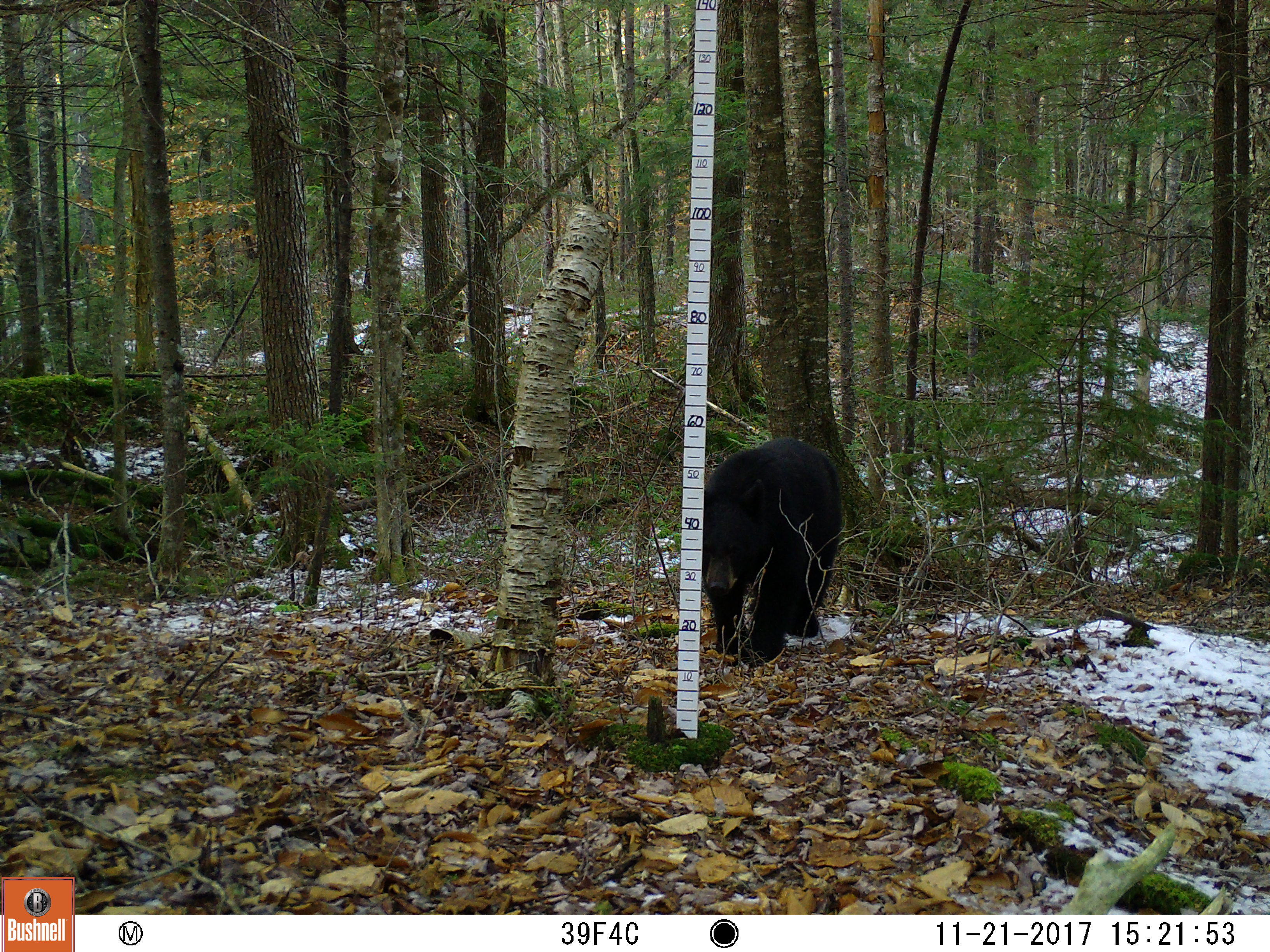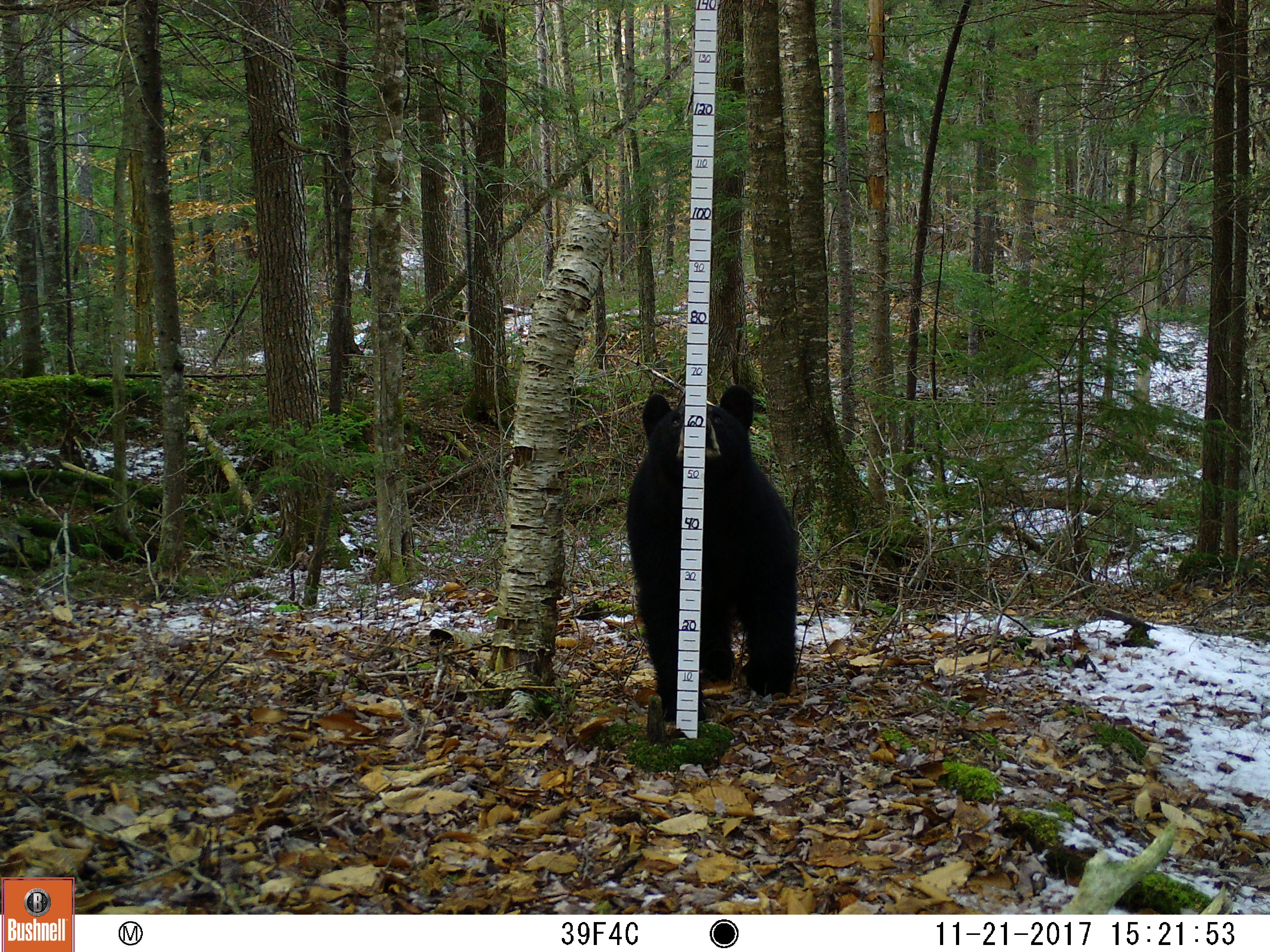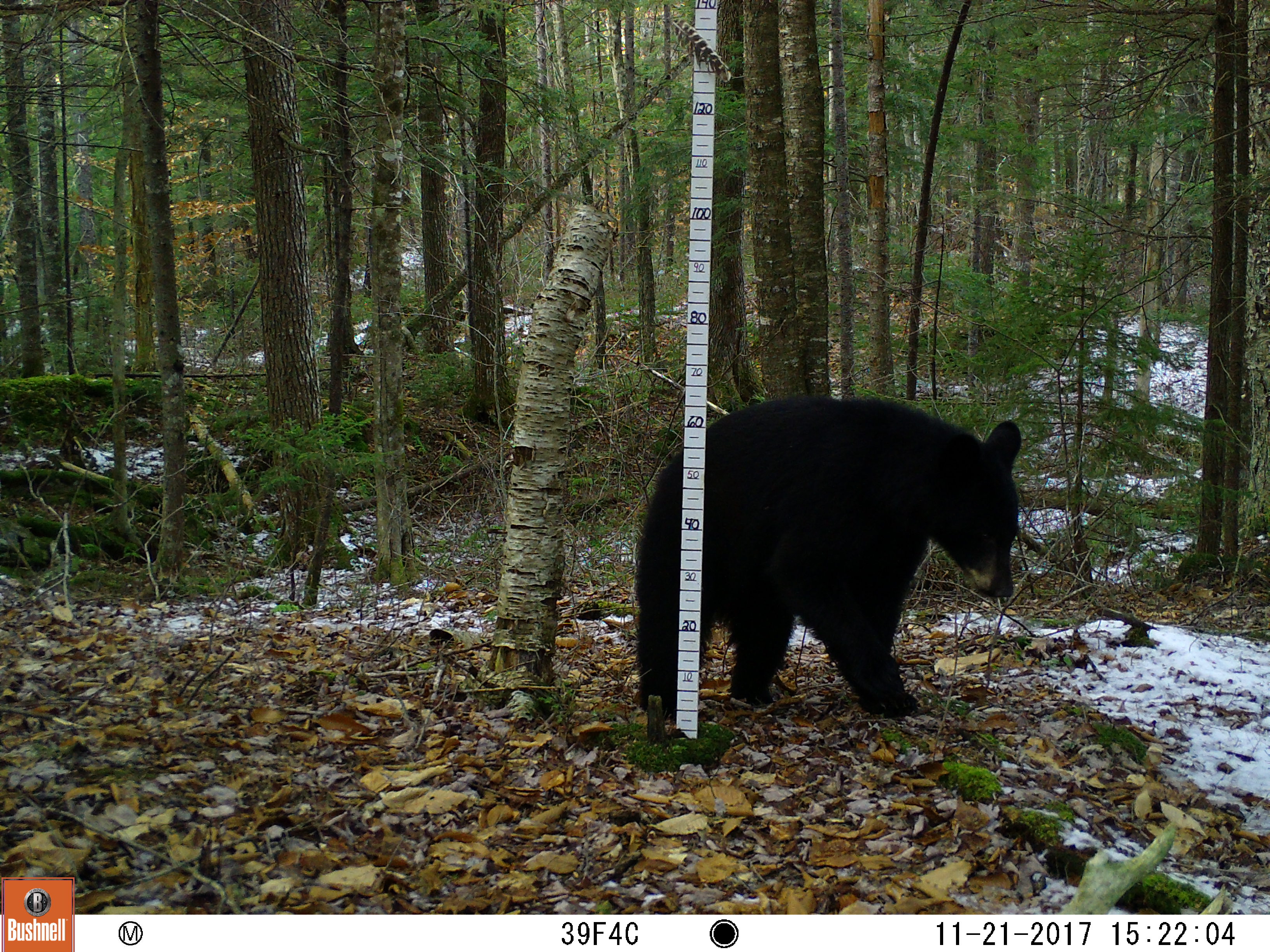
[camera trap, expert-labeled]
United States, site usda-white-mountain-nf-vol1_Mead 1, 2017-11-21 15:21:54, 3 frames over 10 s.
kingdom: Animalia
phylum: Chordata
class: Mammalia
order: Carnivora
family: Ursidae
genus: Ursus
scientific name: Ursus americanus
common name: black bear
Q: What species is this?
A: Black bear (Ursus americanus).